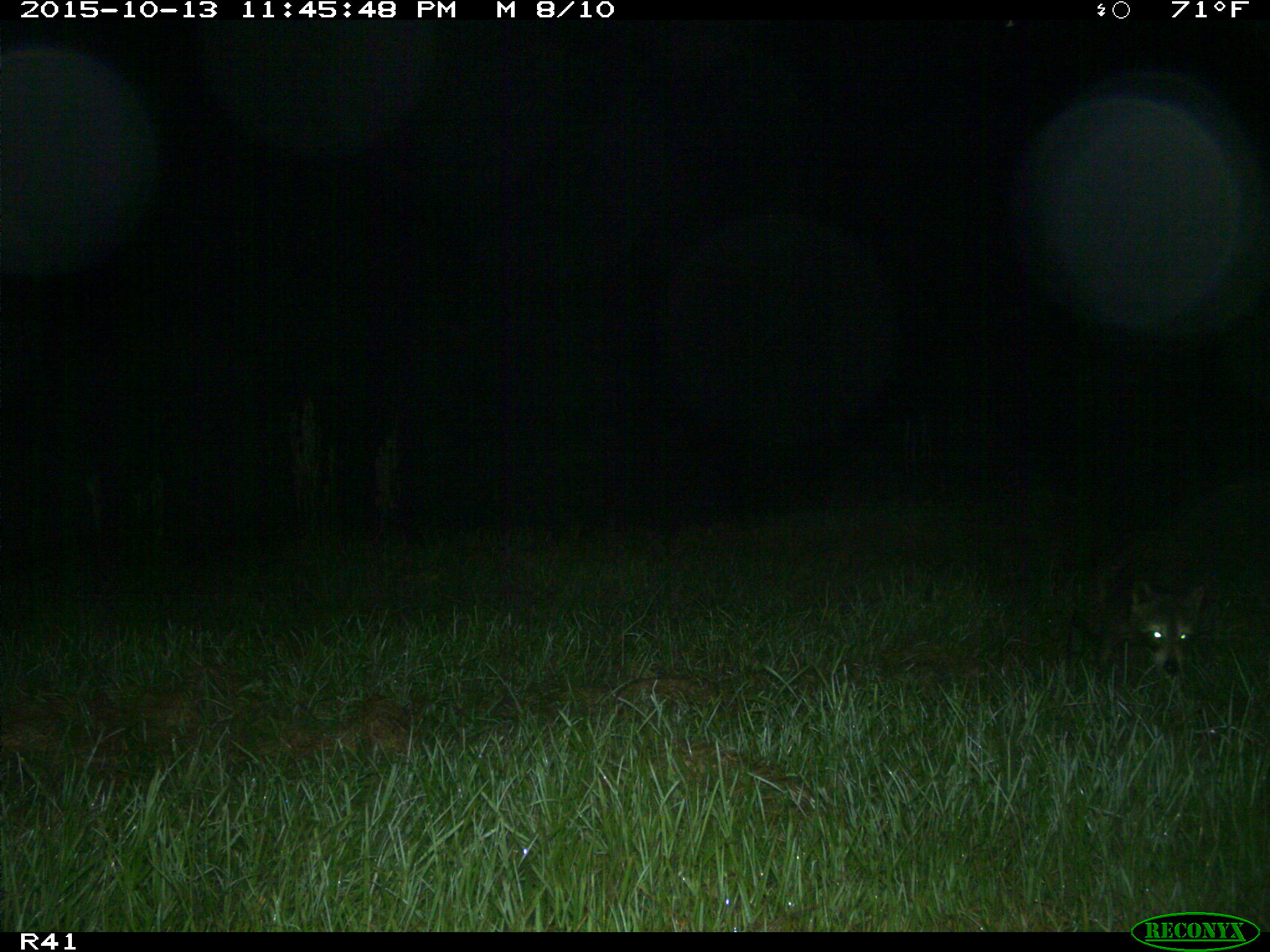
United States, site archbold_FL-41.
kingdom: Animalia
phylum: Chordata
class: Mammalia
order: Carnivora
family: Procyonidae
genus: Procyon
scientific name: Procyon lotor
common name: common raccoon